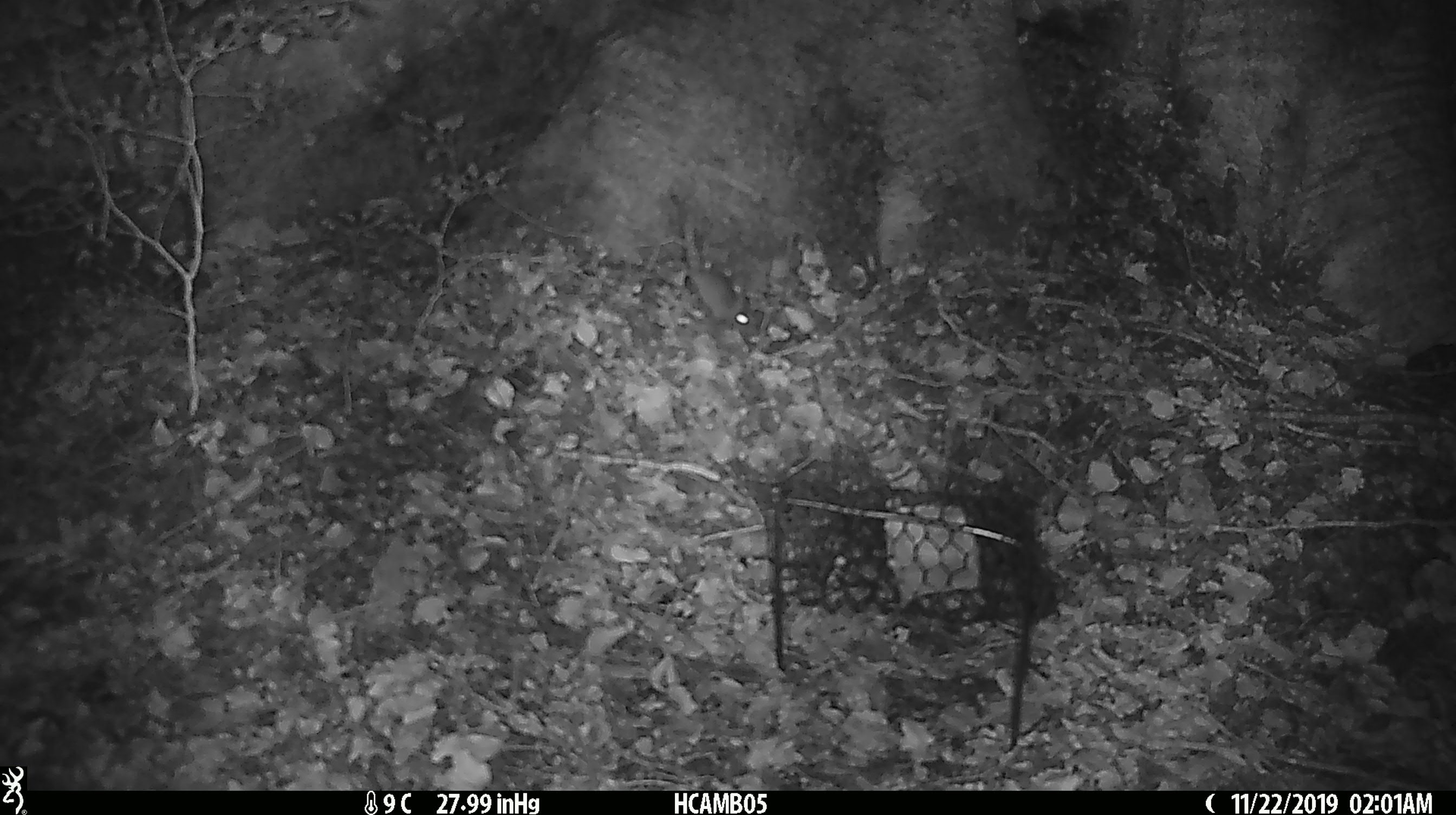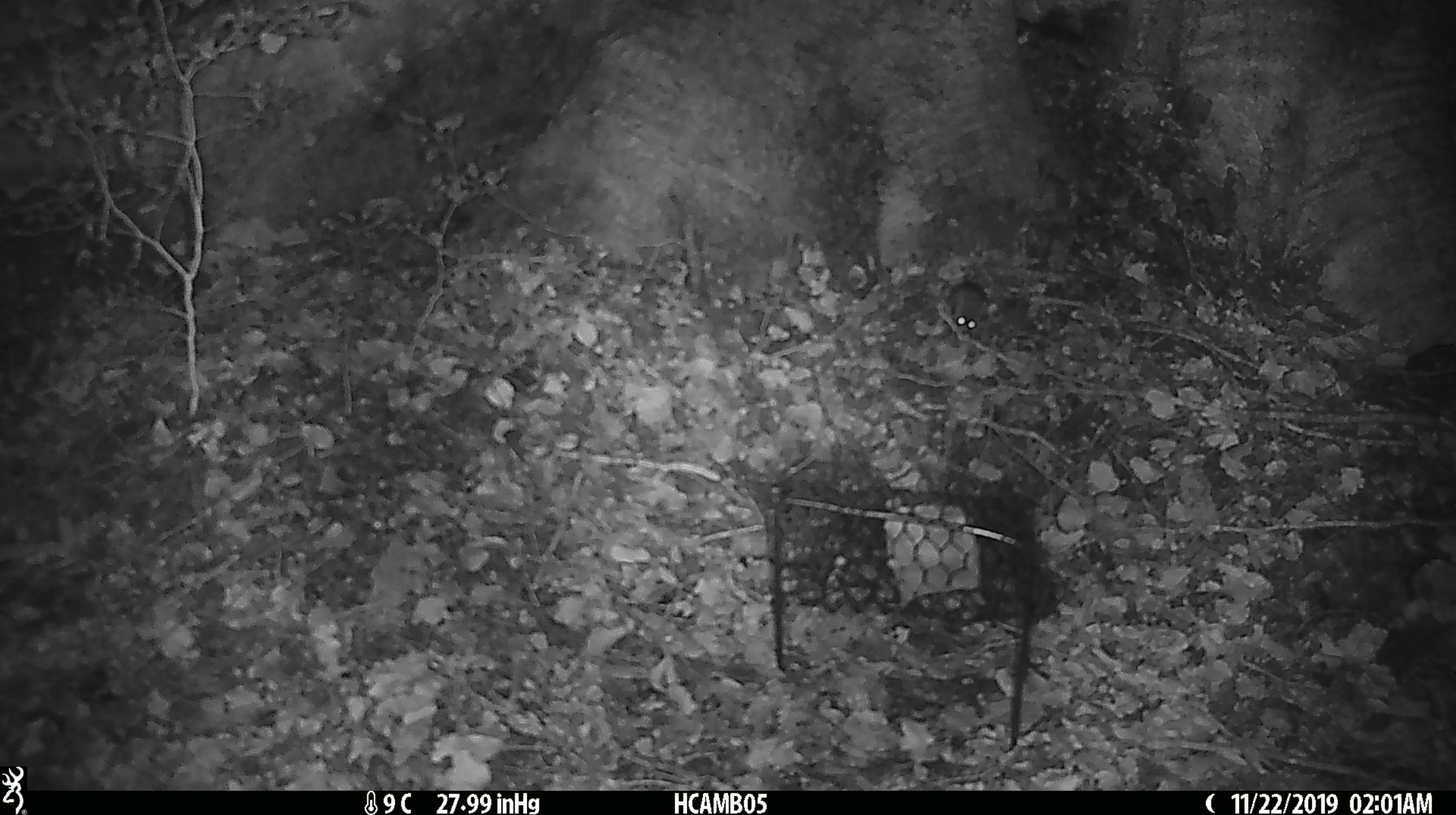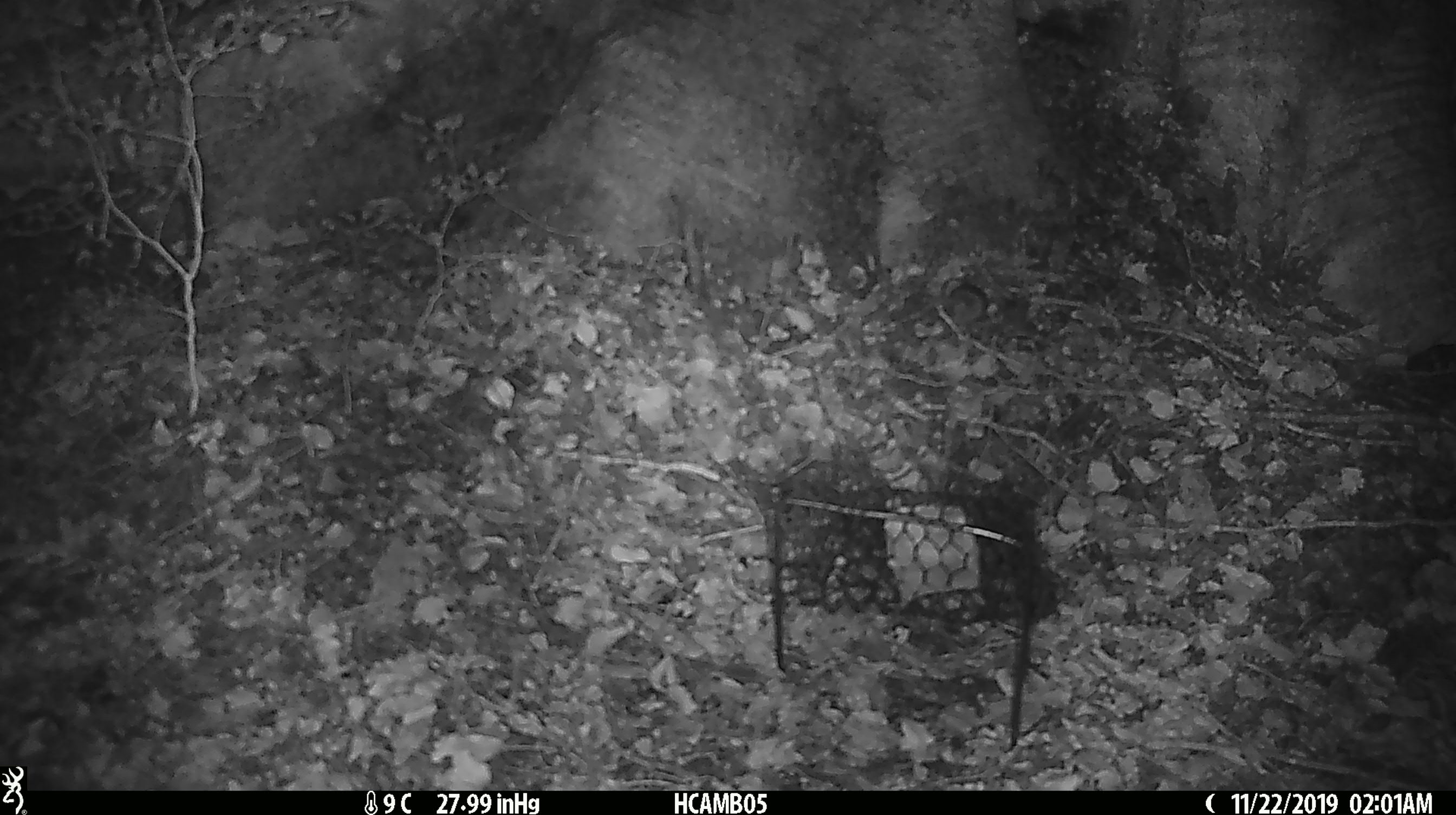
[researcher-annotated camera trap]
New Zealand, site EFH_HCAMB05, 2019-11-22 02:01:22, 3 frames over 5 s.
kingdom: Animalia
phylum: Chordata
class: Mammalia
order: Rodentia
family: Muridae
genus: Mus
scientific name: Mus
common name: mouse